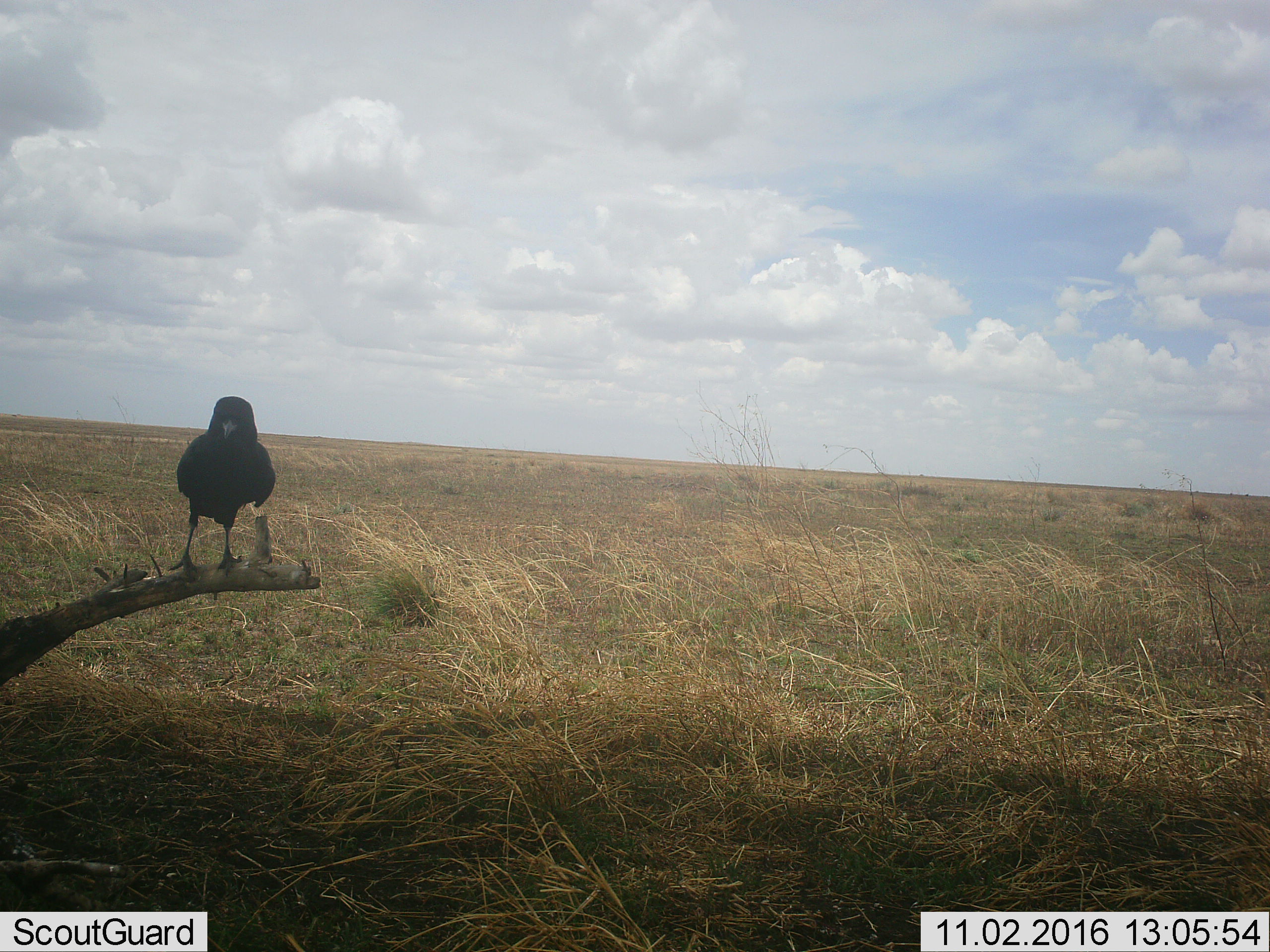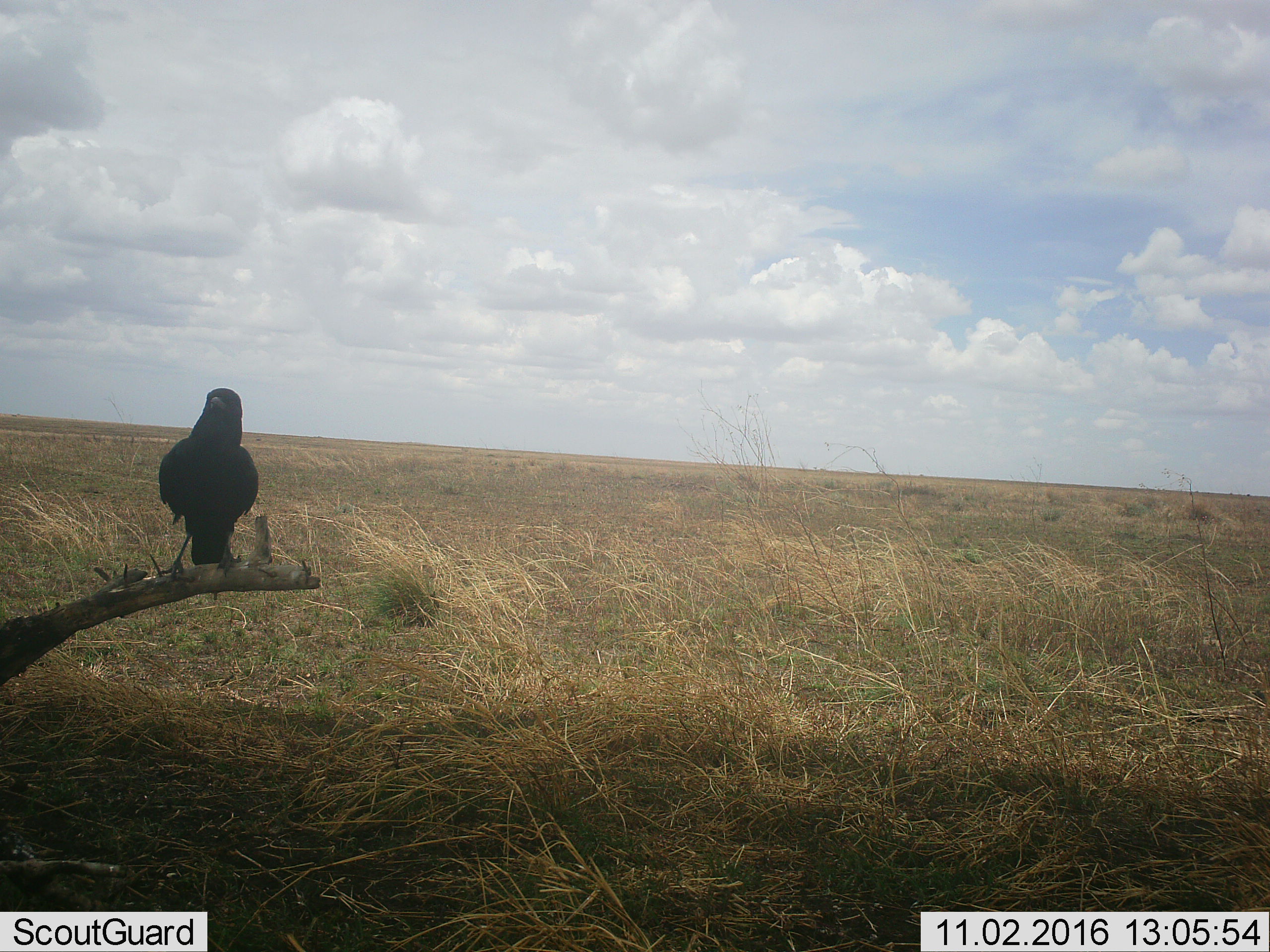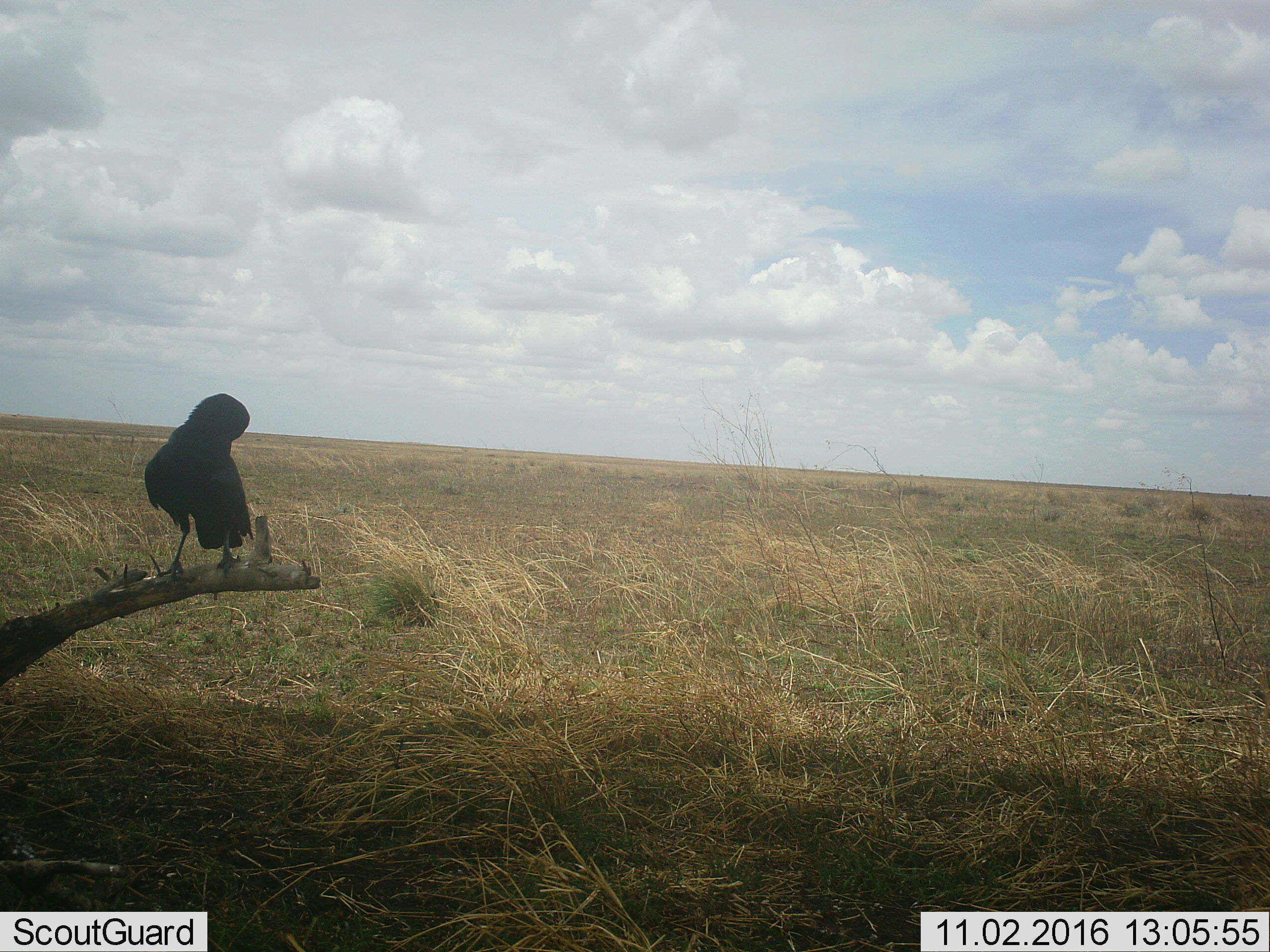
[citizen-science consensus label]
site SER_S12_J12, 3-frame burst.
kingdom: Animalia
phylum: Chordata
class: Aves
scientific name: Aves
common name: bird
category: birdother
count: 1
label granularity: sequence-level